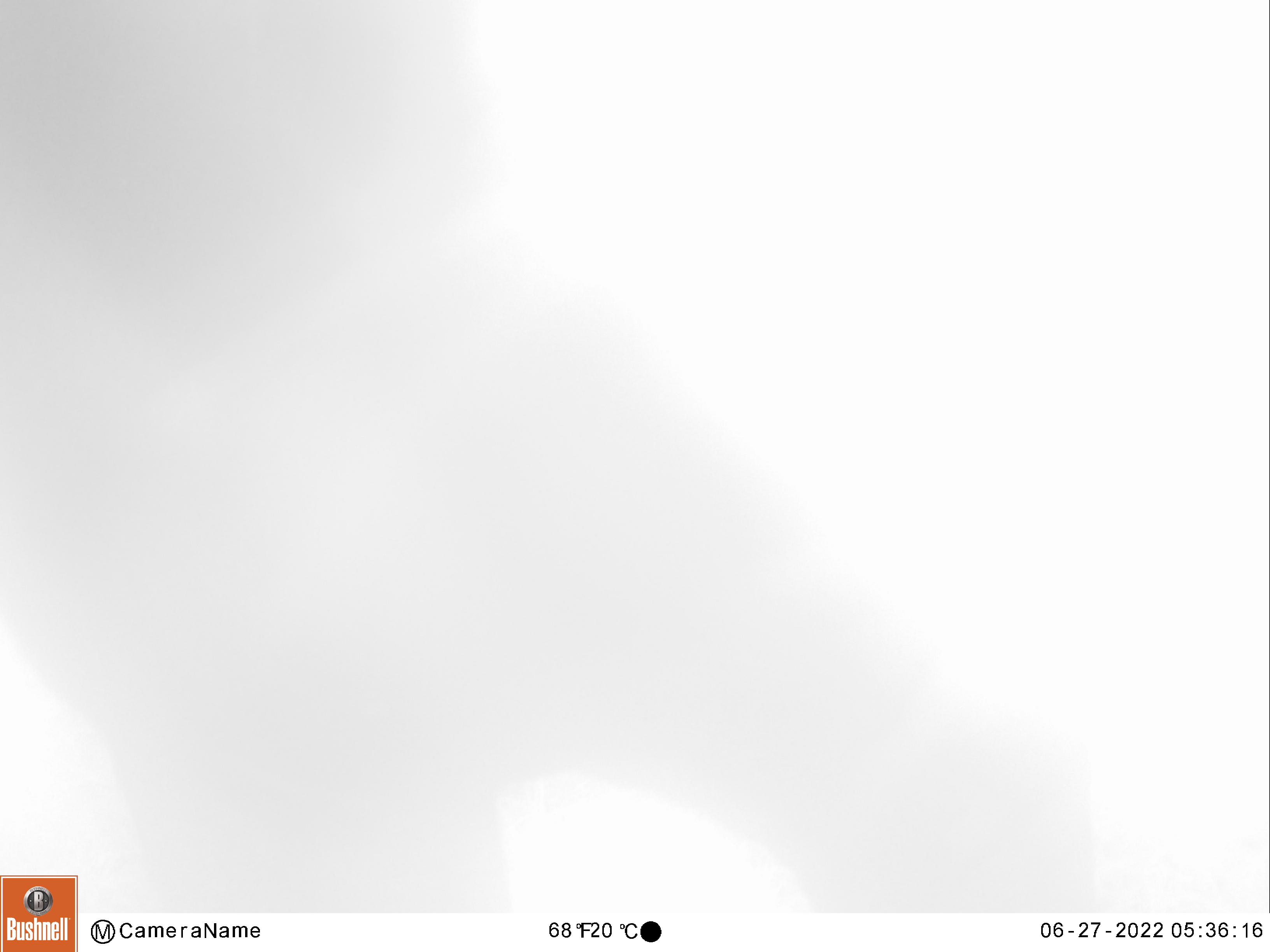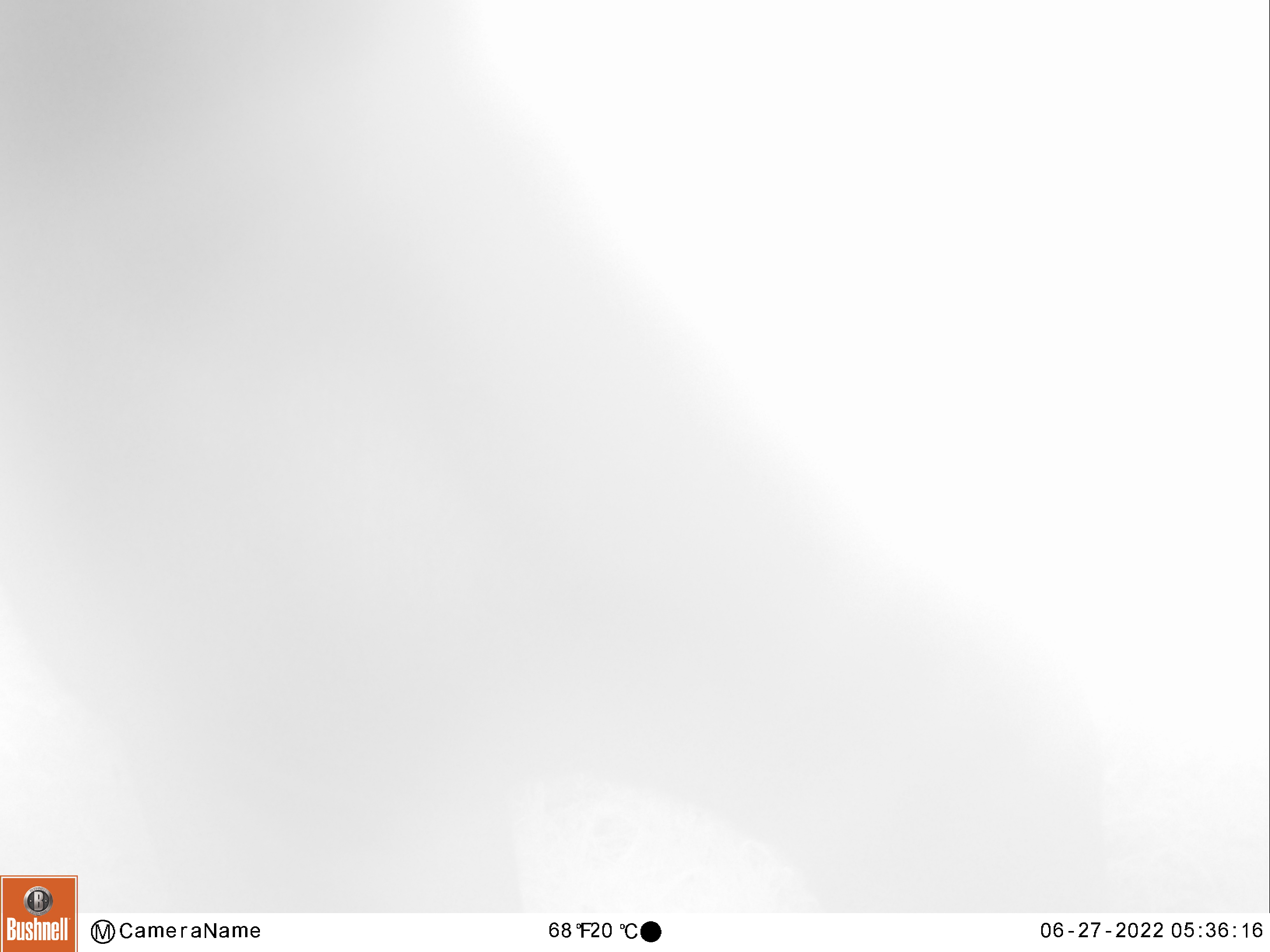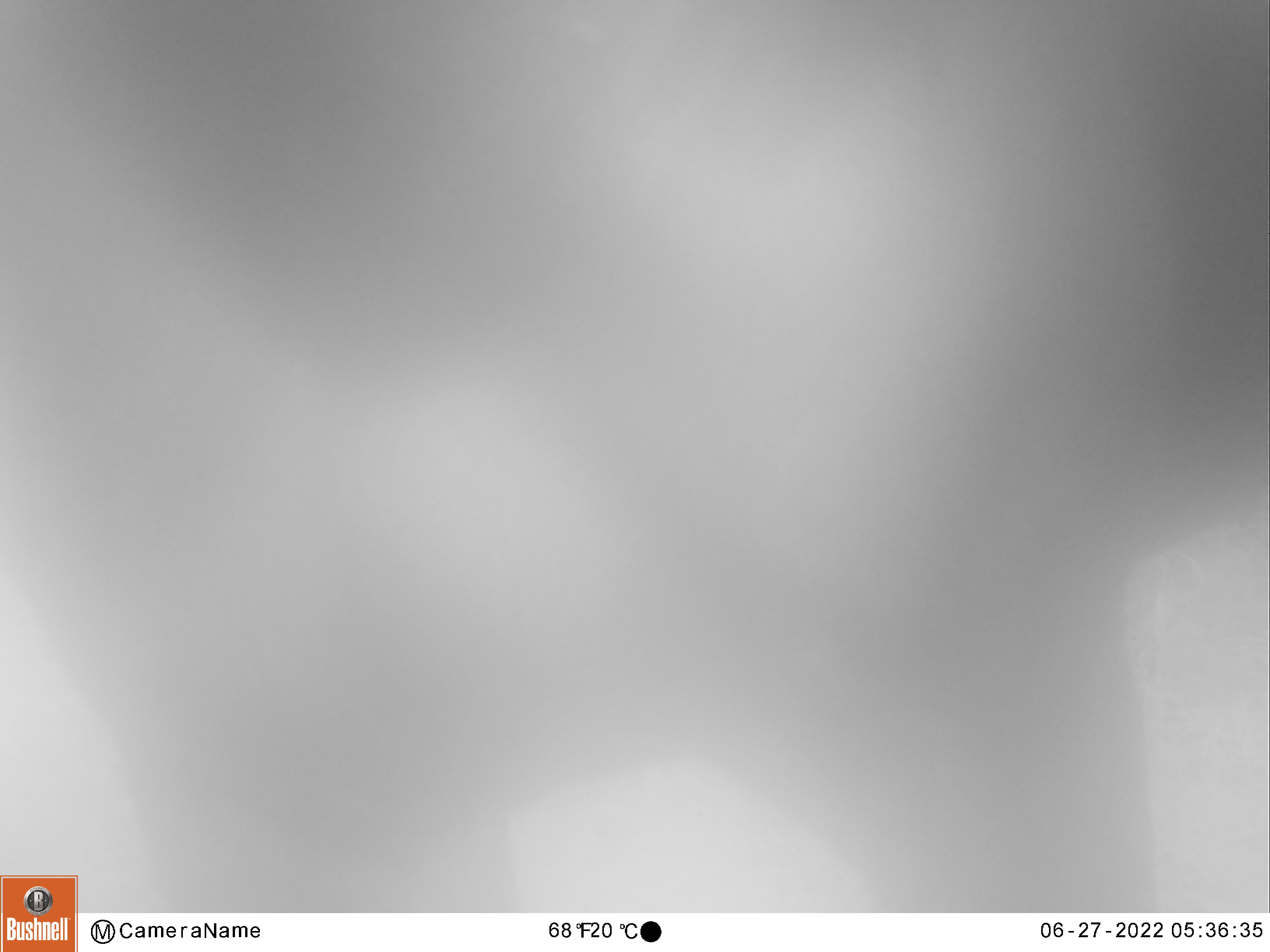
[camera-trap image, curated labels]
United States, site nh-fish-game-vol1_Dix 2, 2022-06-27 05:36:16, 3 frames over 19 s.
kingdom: Animalia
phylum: Chordata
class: Mammalia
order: Artiodactyla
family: Cervidae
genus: Alces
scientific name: Alces alces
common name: moose